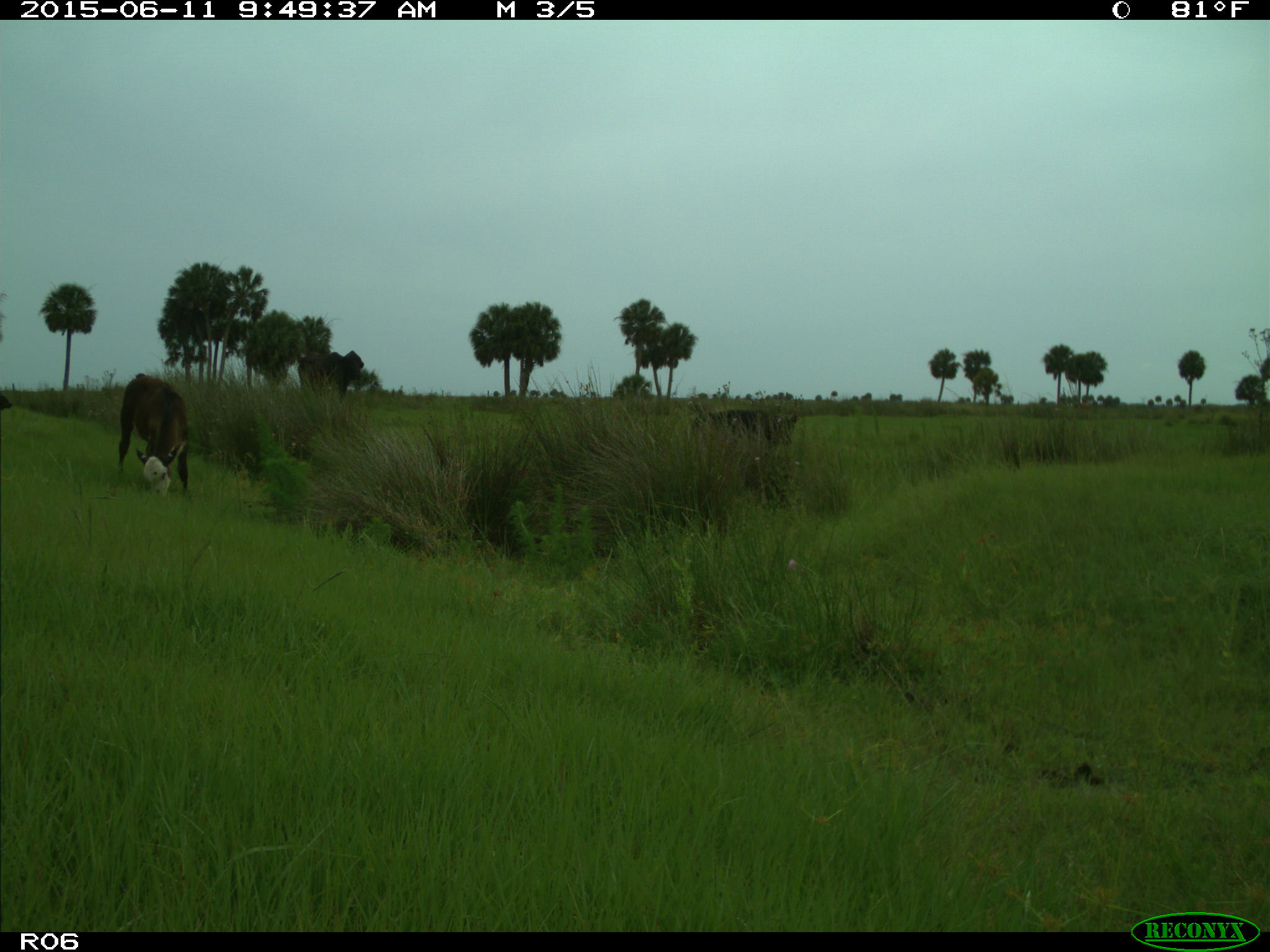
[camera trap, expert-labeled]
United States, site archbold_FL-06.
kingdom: Animalia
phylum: Chordata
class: Mammalia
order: Artiodactyla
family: Bovidae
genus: Bos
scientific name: Bos taurus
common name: domestic cow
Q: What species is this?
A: Bos taurus (domestic cow).